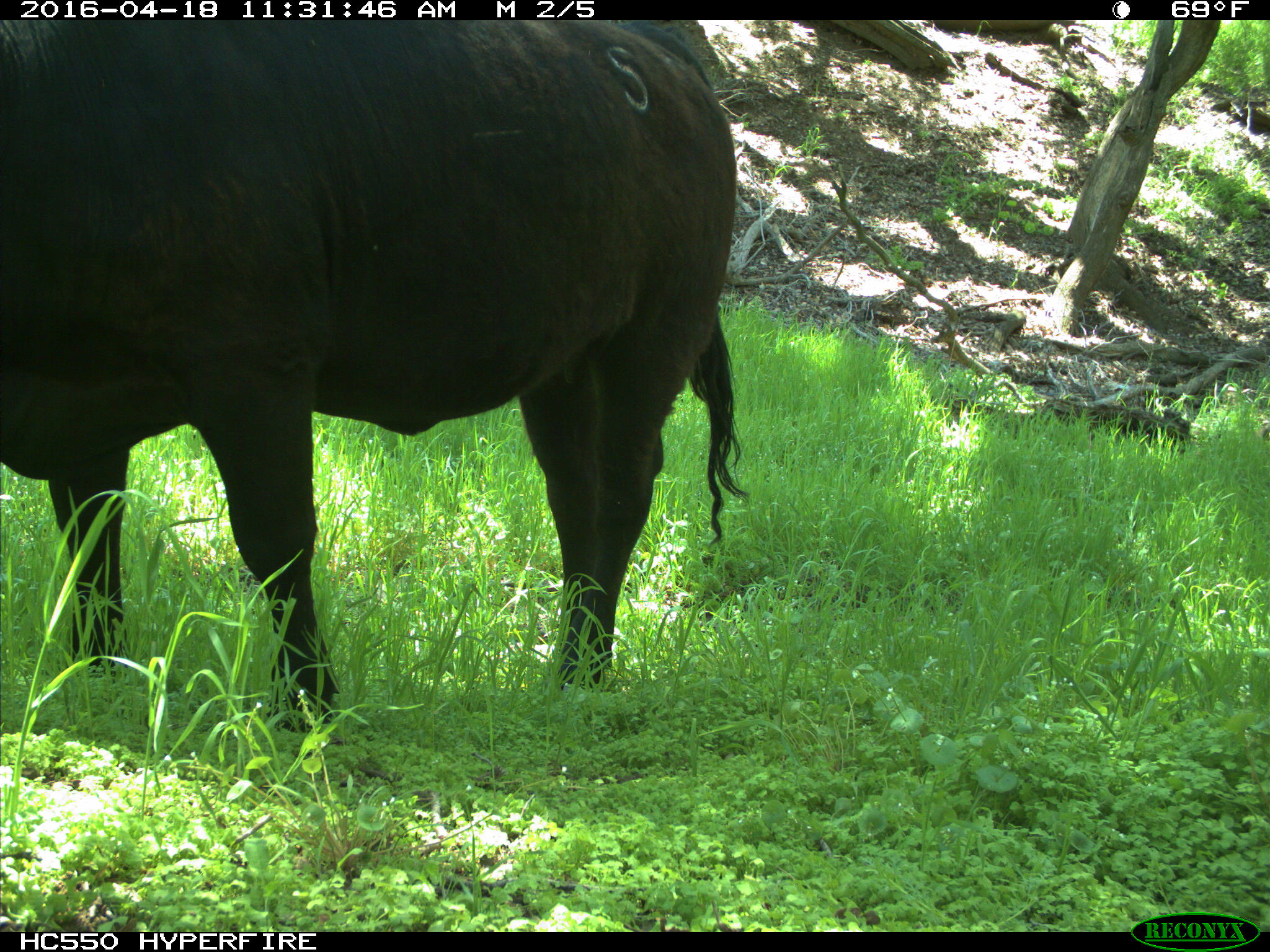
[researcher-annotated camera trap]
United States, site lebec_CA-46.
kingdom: Animalia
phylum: Chordata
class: Mammalia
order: Artiodactyla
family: Bovidae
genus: Bos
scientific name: Bos taurus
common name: domestic cow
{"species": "Bos taurus (domestic cow)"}